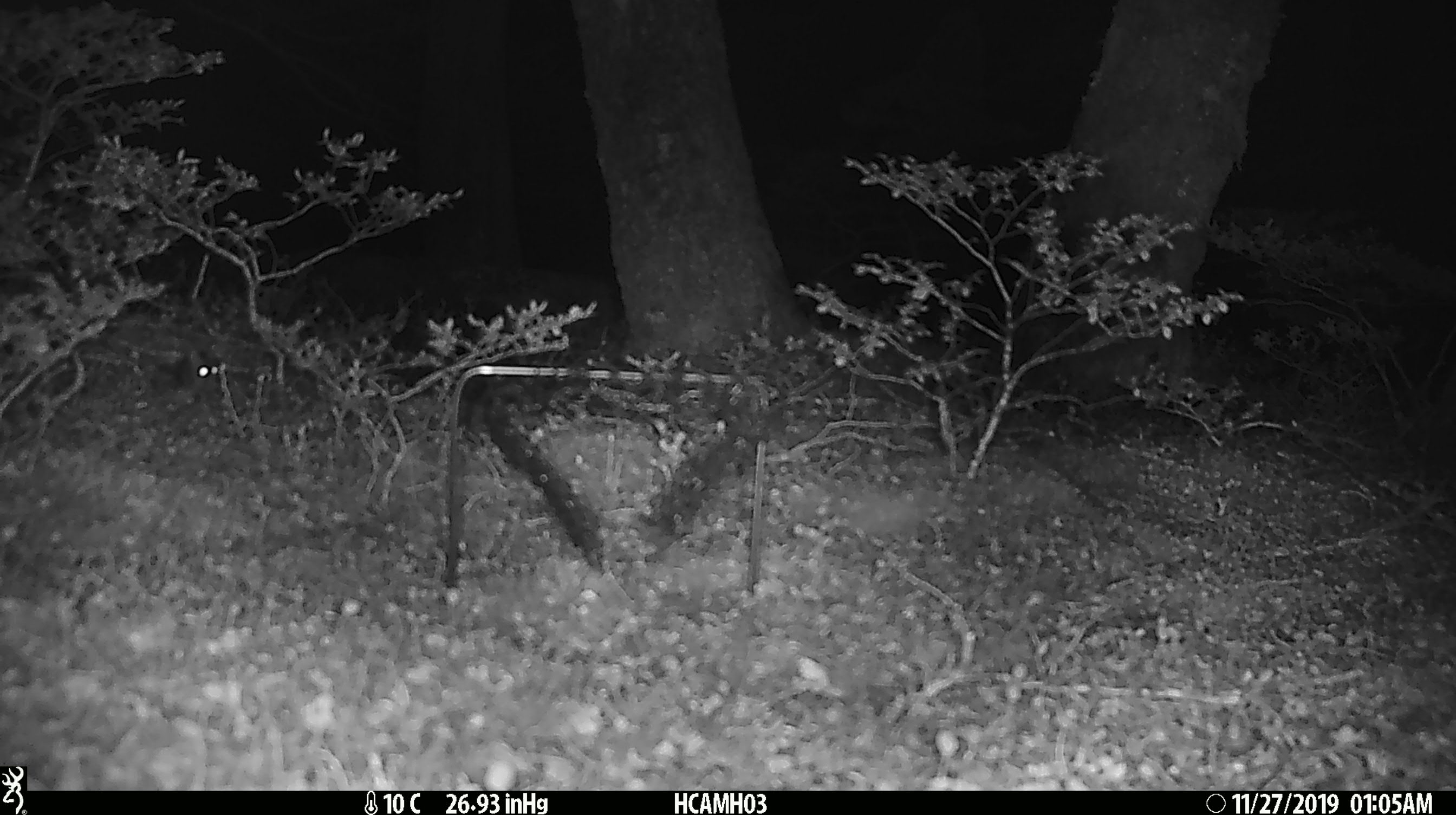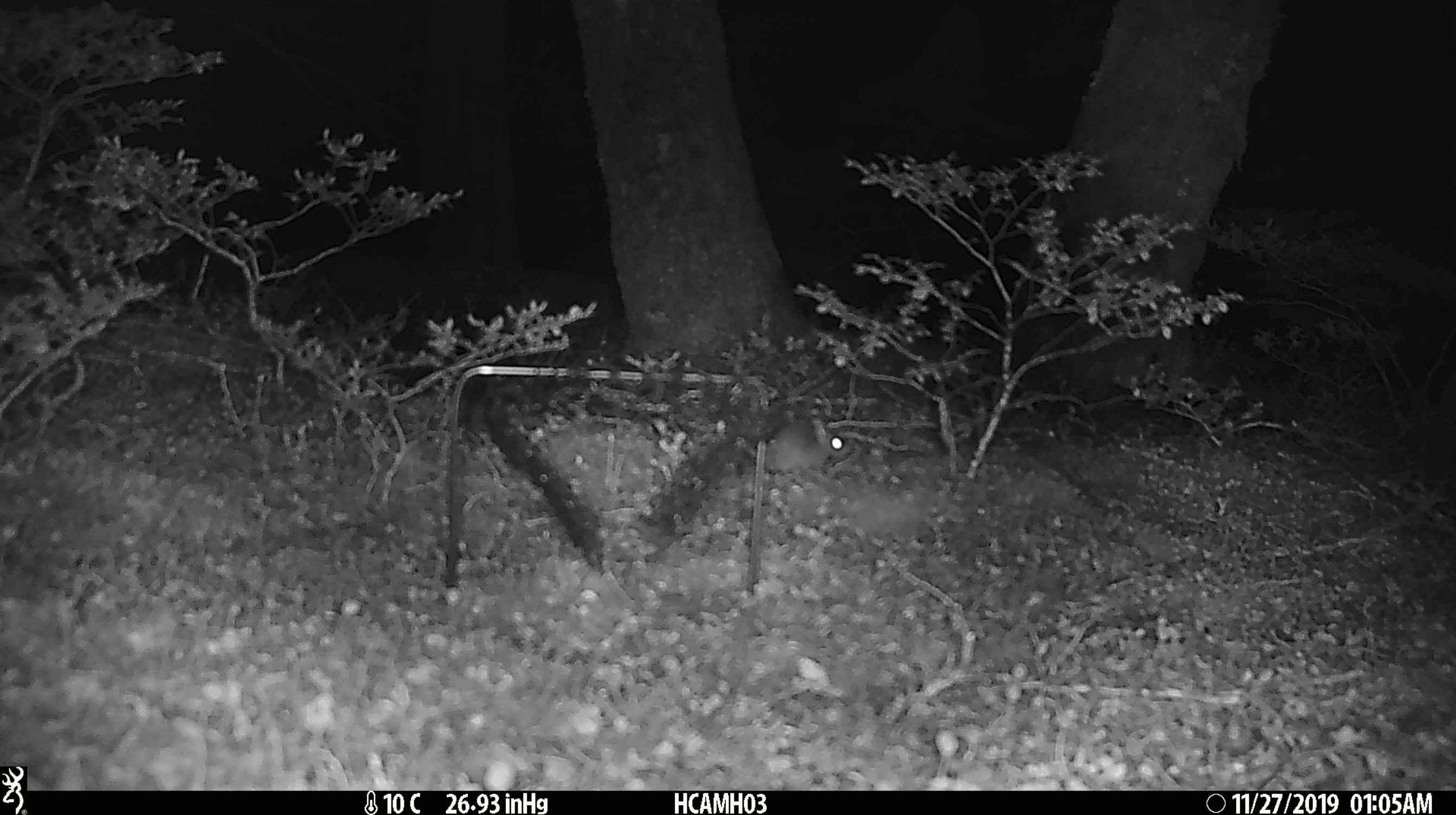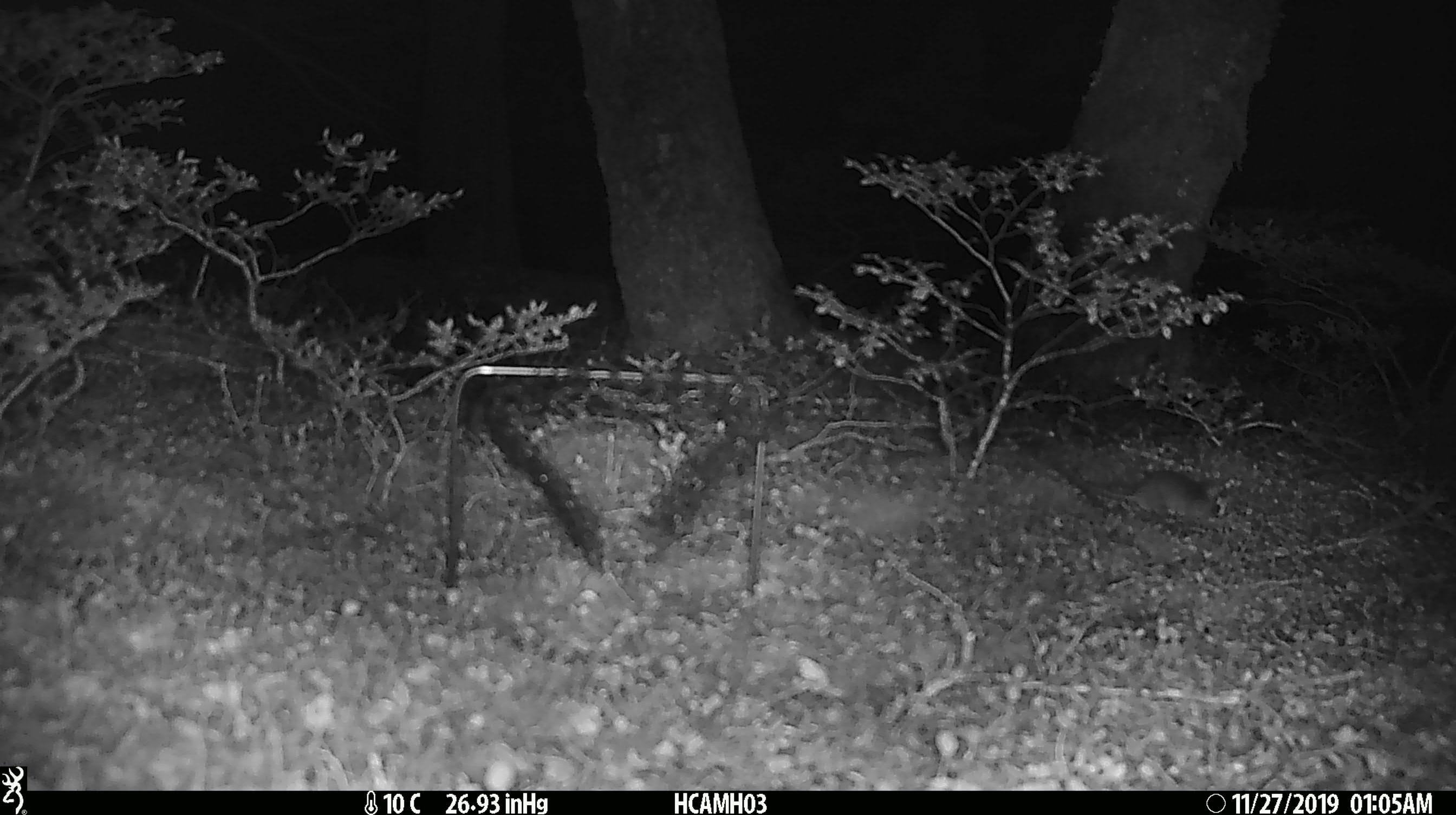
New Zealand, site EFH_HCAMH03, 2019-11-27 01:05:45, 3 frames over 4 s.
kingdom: Animalia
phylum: Chordata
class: Mammalia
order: Rodentia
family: Muridae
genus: Mus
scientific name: Mus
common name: mouse